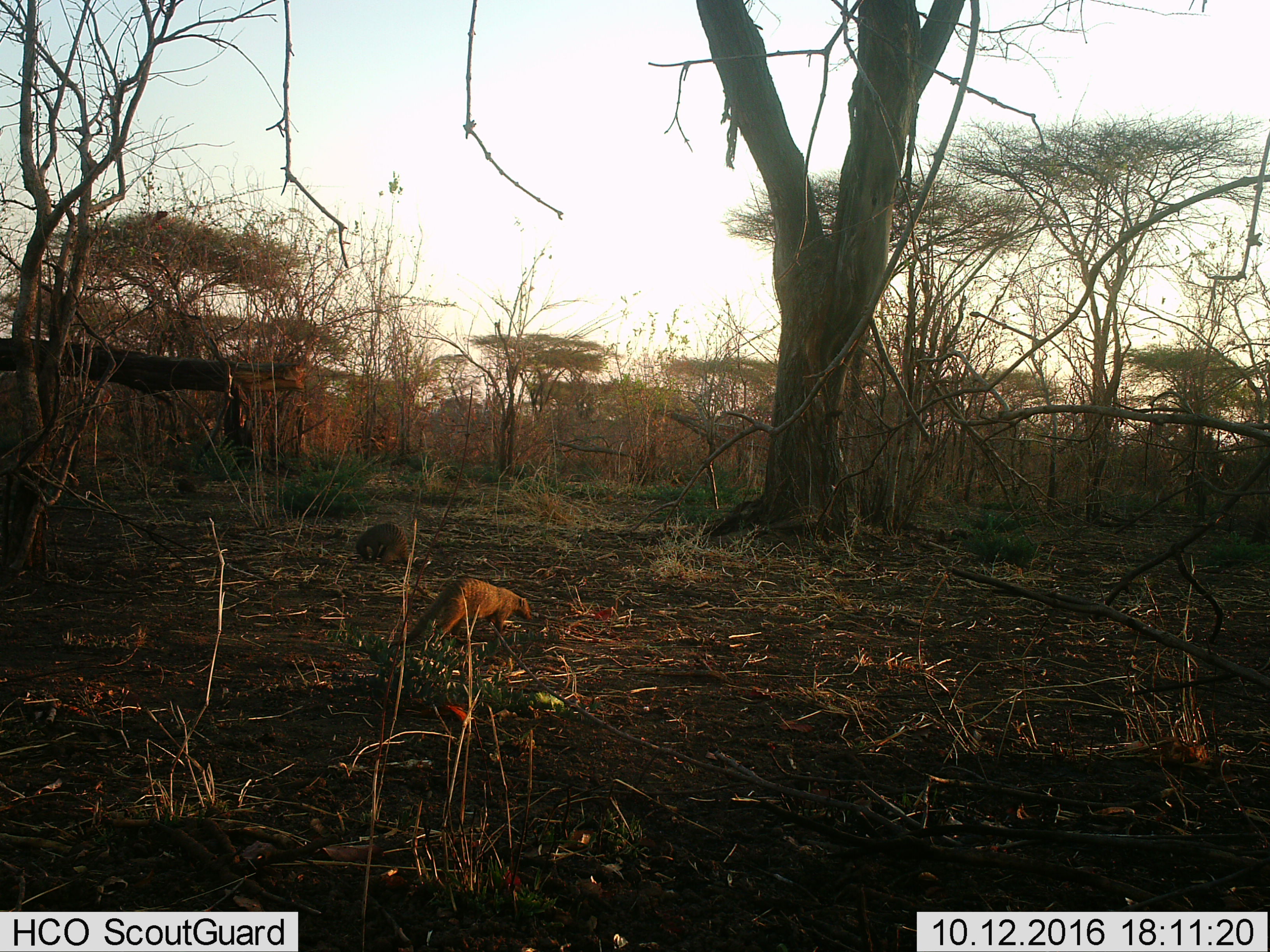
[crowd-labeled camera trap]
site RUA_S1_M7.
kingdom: Animalia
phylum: Chordata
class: Mammalia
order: Carnivora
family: Herpestidae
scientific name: Herpestidae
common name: mongoose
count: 2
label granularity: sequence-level